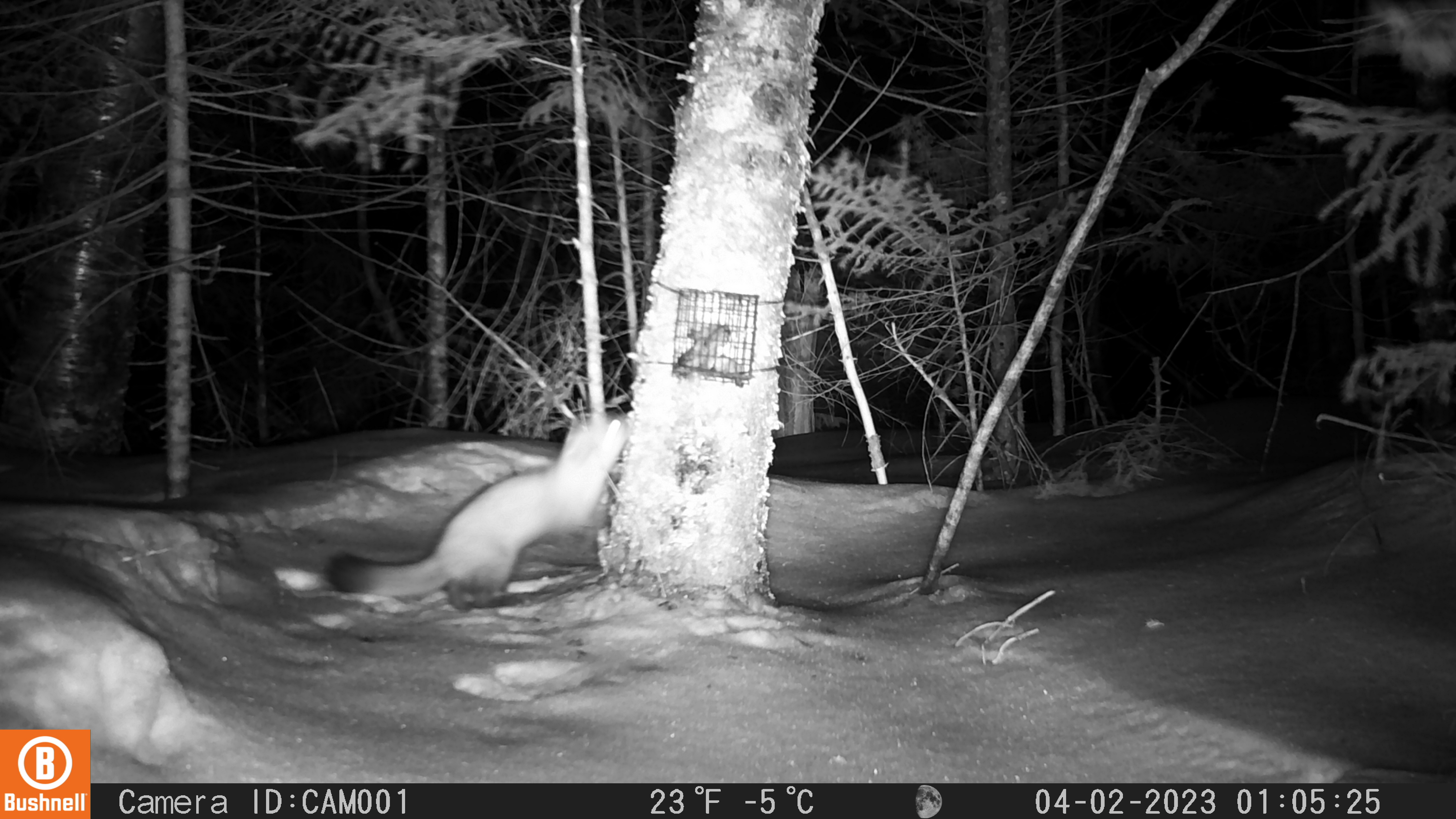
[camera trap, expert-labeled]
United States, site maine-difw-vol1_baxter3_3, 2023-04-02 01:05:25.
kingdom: Animalia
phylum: Chordata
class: Mammalia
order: Carnivora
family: Mustelidae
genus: Martes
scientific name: Martes americana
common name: american marten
American marten (Martes americana).